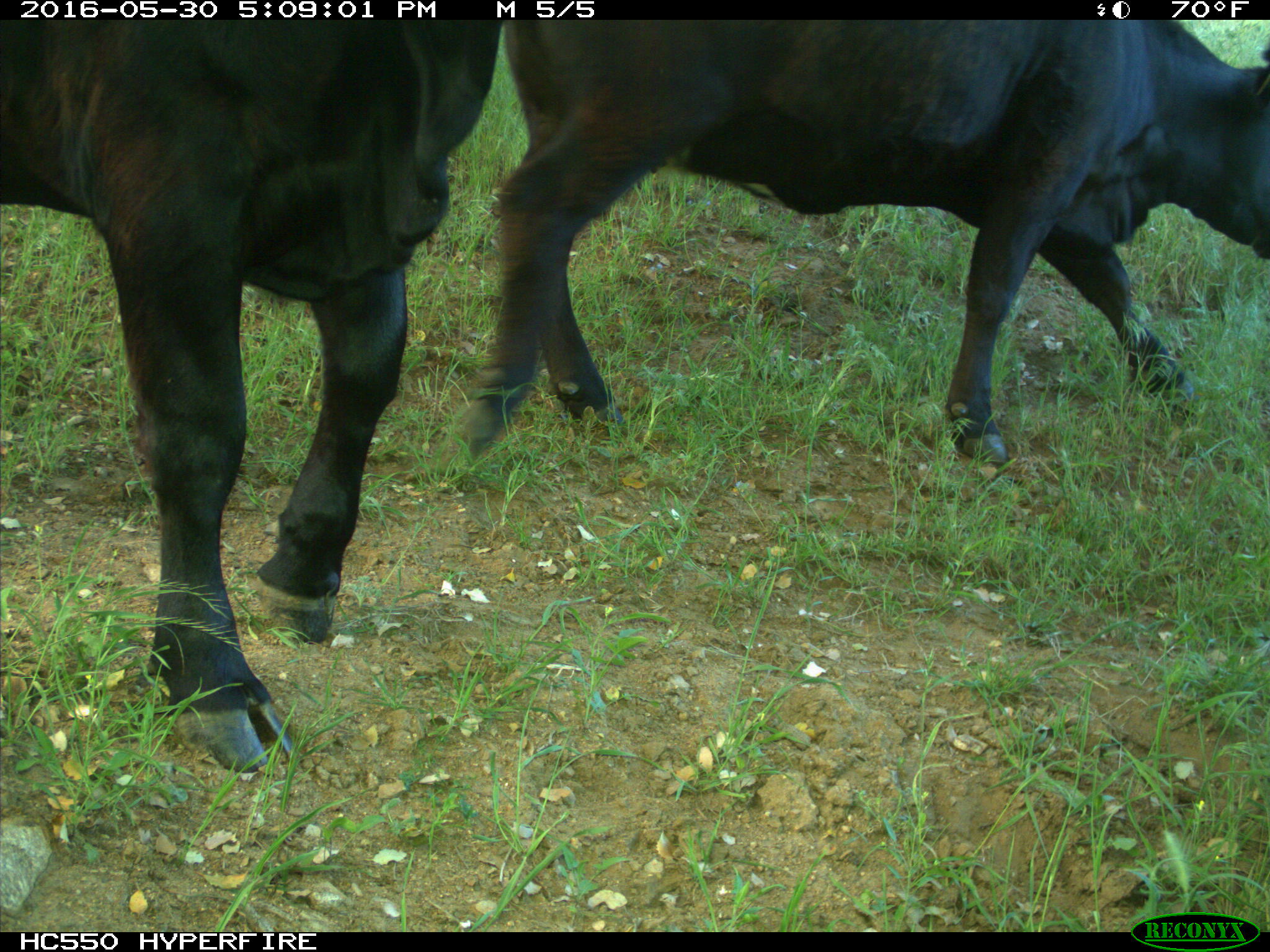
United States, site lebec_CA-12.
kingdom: Animalia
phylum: Chordata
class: Mammalia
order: Artiodactyla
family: Bovidae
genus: Bos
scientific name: Bos taurus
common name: domestic cow